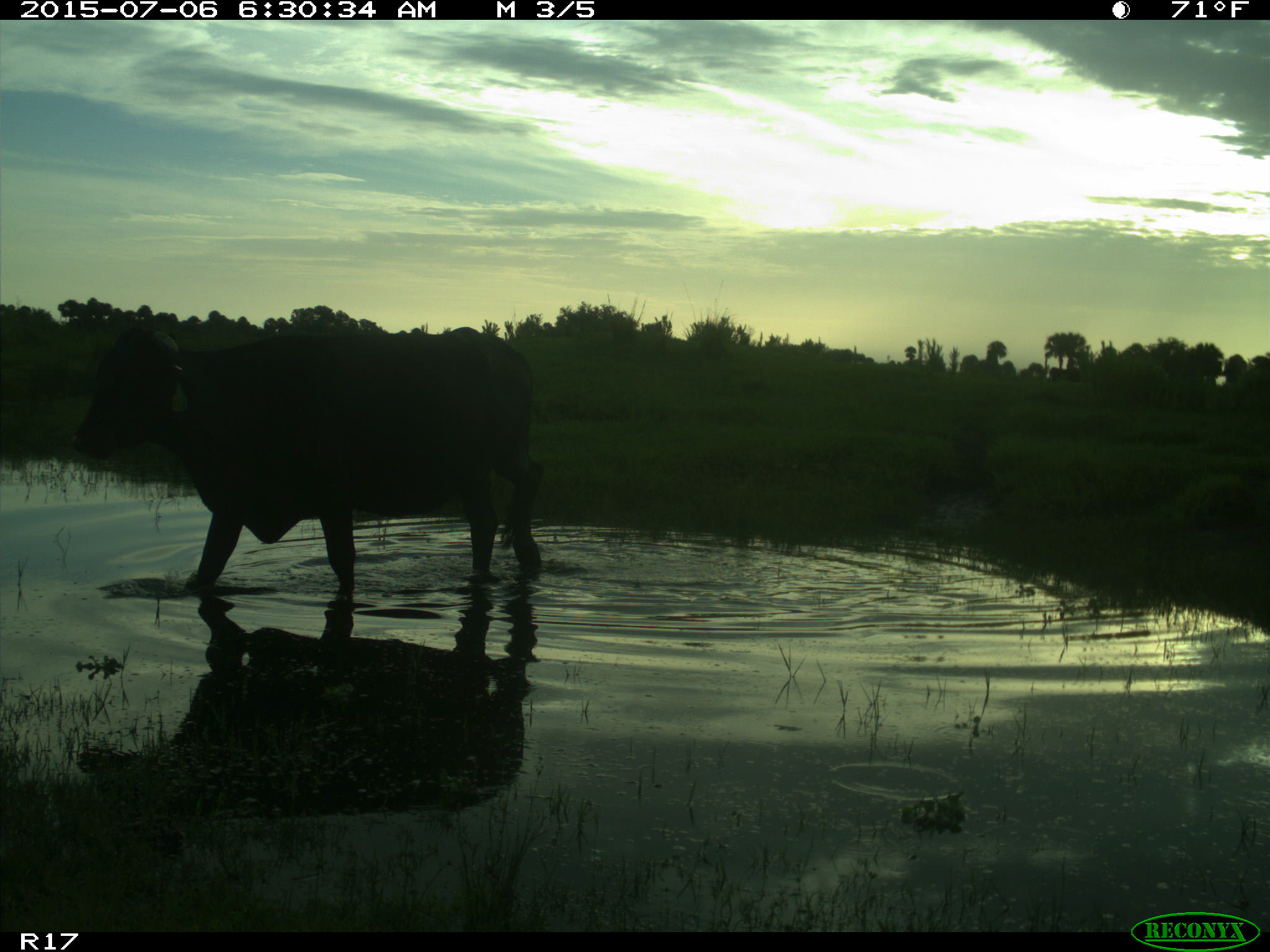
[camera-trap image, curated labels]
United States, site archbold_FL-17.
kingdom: Animalia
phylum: Chordata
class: Mammalia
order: Artiodactyla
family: Bovidae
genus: Bos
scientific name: Bos taurus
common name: domestic cow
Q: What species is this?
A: Bos taurus (domestic cow).